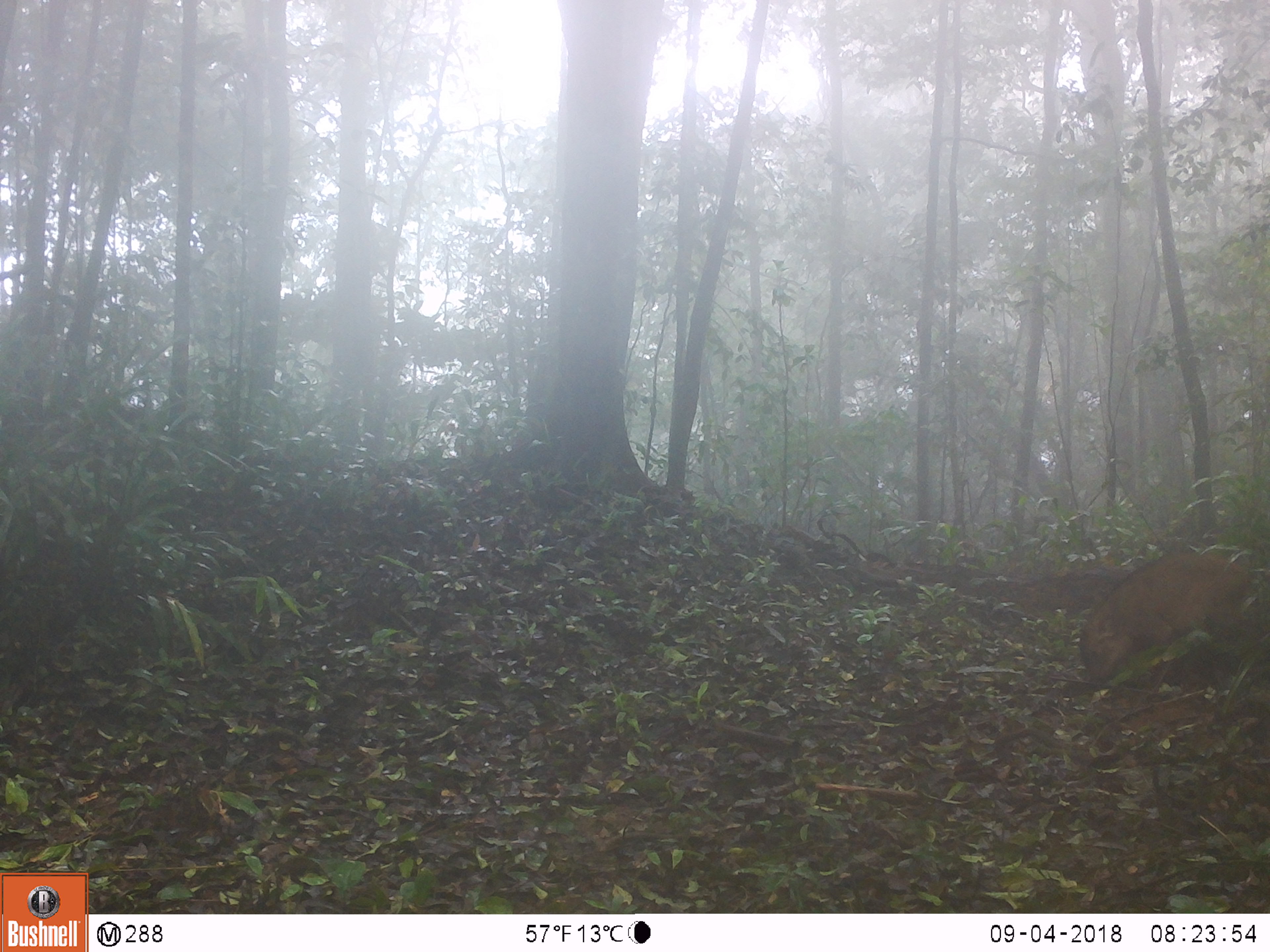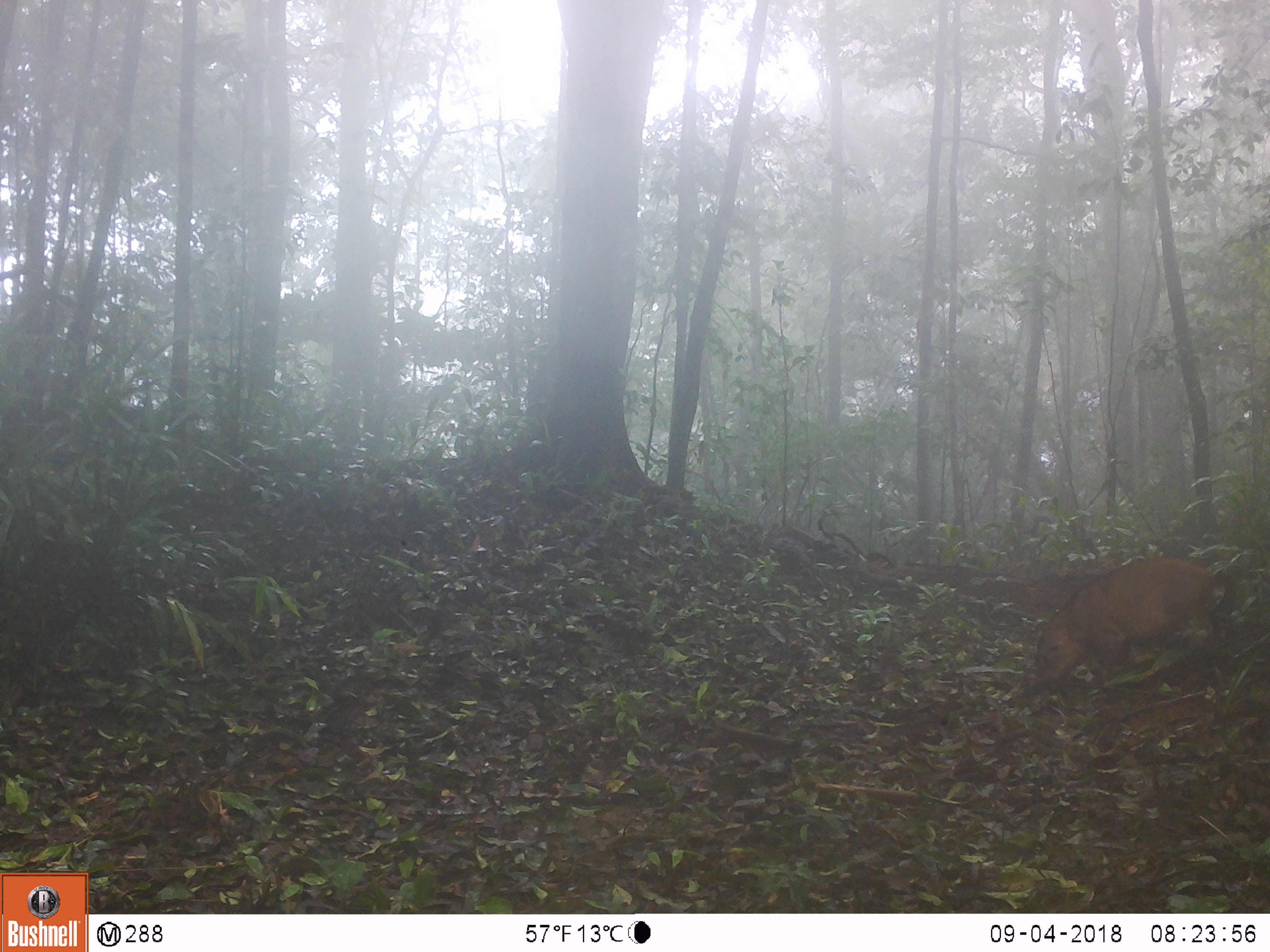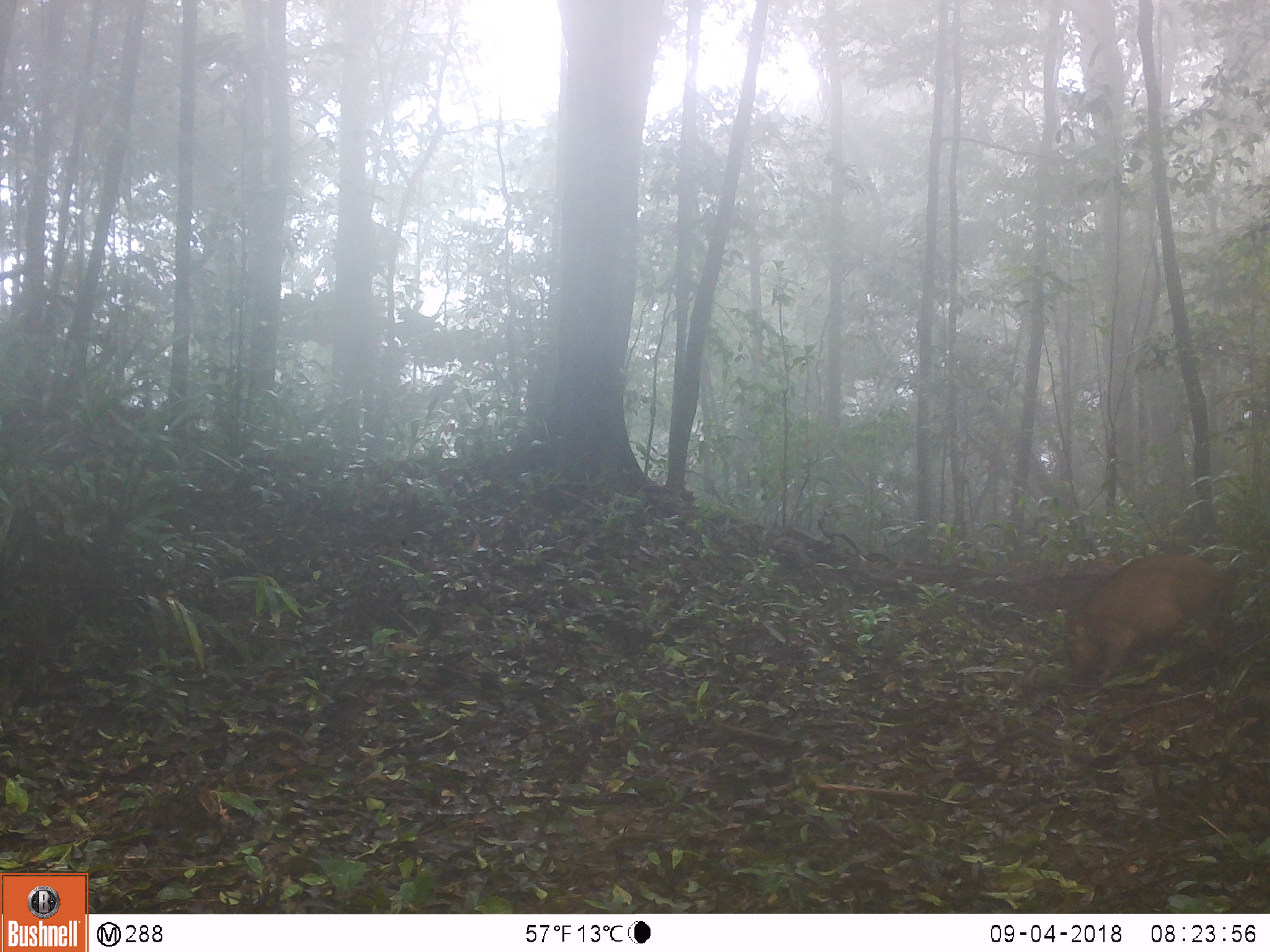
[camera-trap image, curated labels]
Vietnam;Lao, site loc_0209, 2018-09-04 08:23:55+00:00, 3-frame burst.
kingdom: Animalia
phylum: Chordata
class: Mammalia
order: Artiodactyla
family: Suidae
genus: Sus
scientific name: Sus scrofa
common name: eurasian wild pig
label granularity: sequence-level